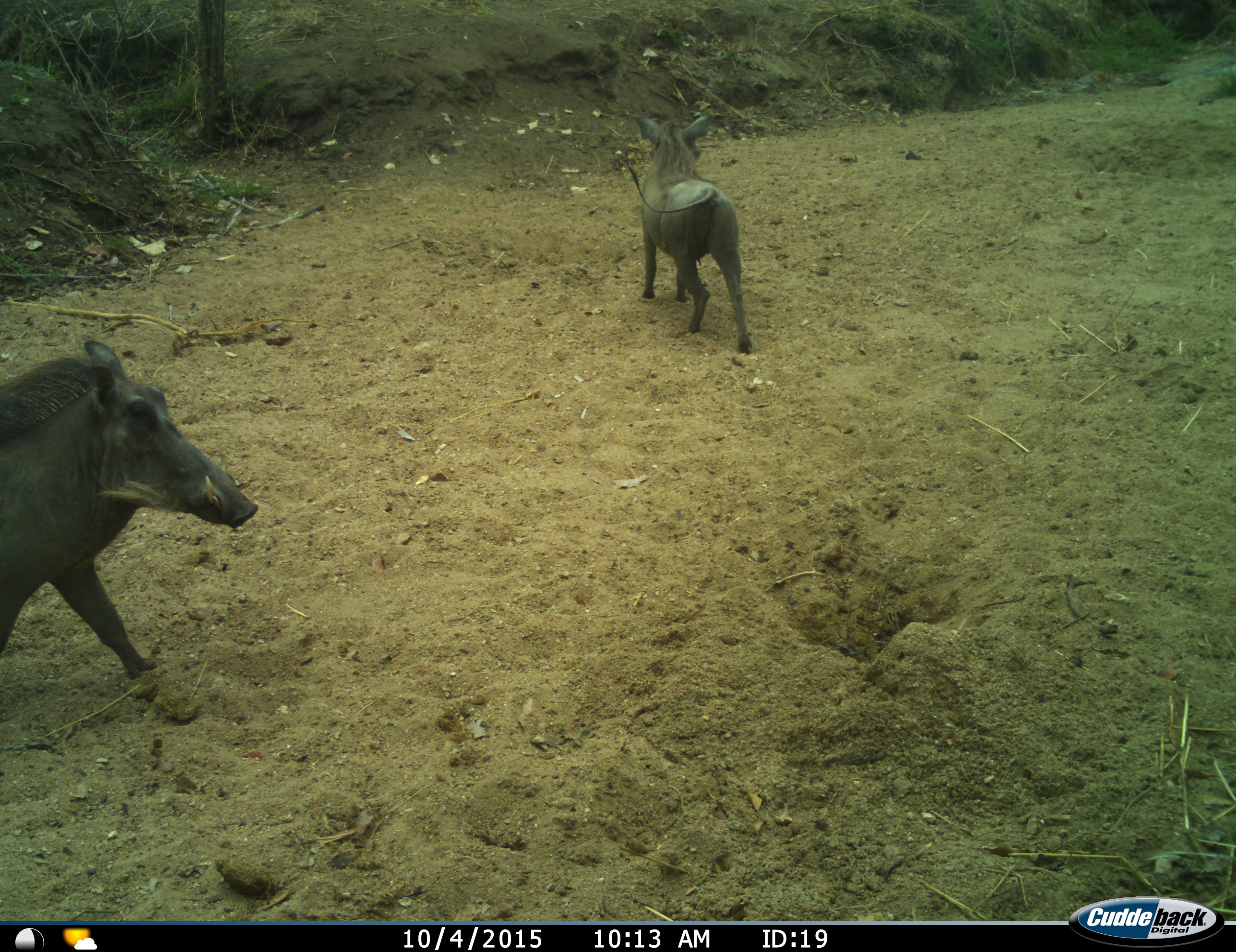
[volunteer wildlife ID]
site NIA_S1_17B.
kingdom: Animalia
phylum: Chordata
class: Mammalia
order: Artiodactyla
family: Suidae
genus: Phacochoerus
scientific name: Phacochoerus africanus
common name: warthog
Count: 2.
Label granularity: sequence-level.